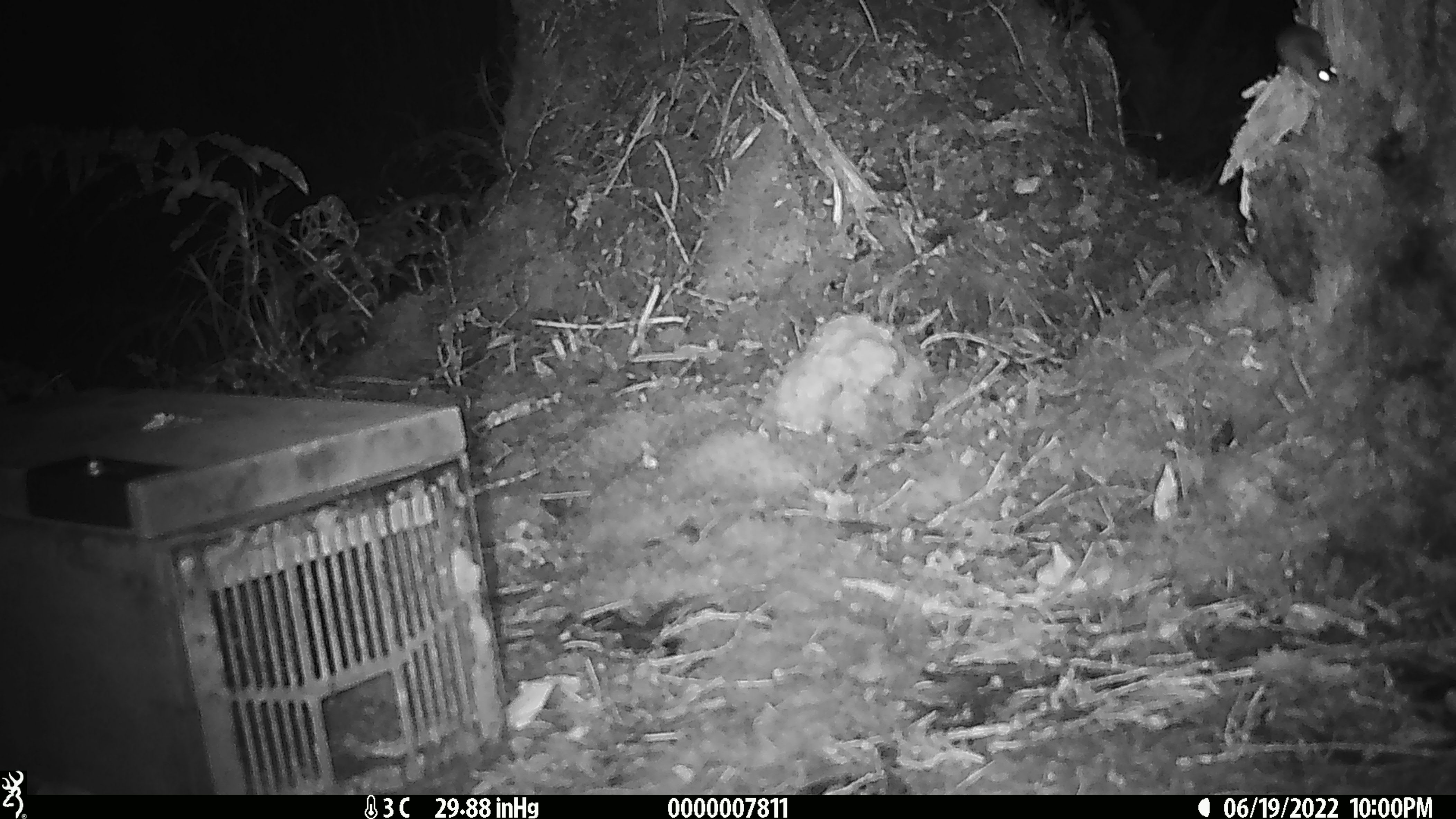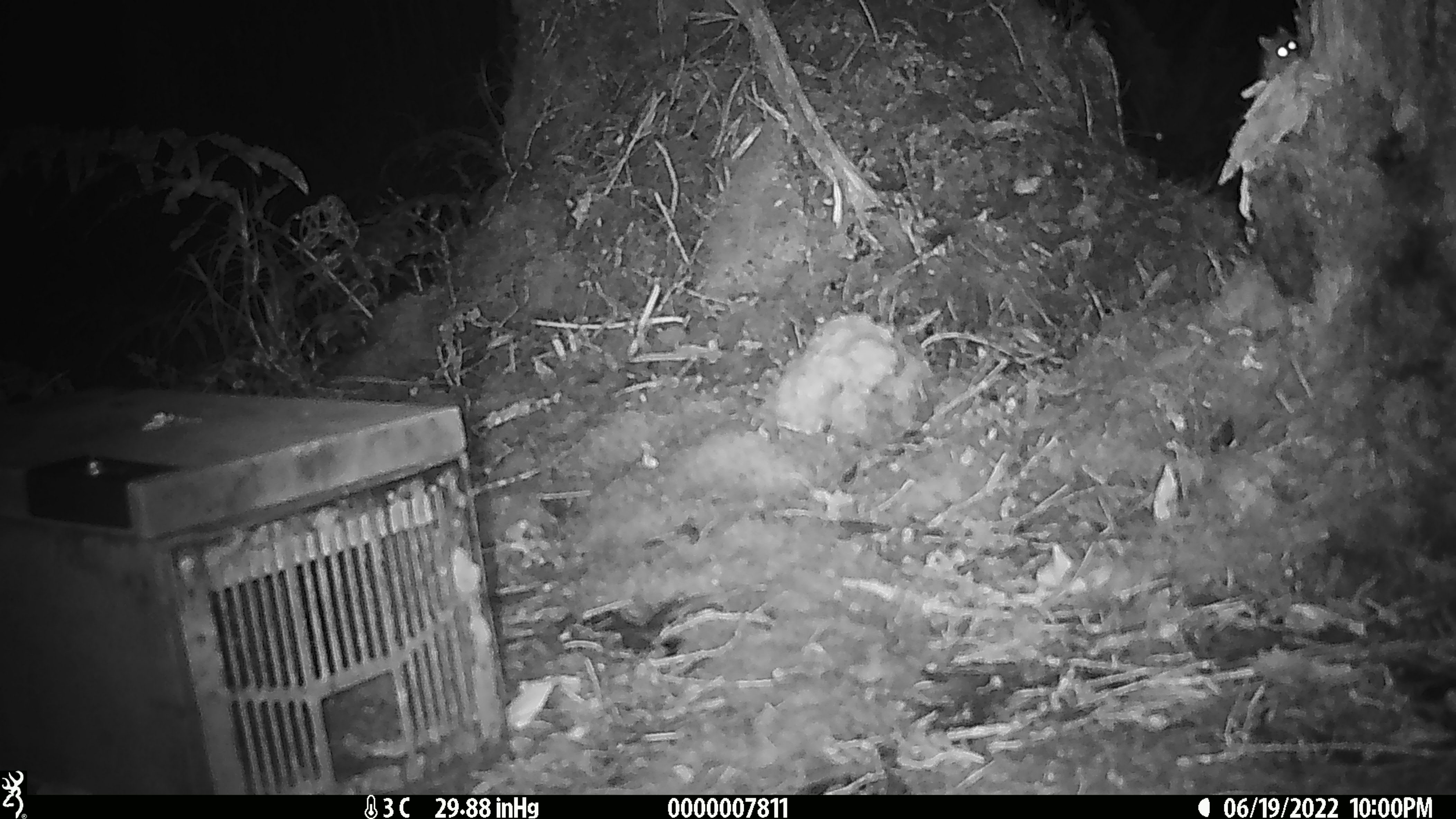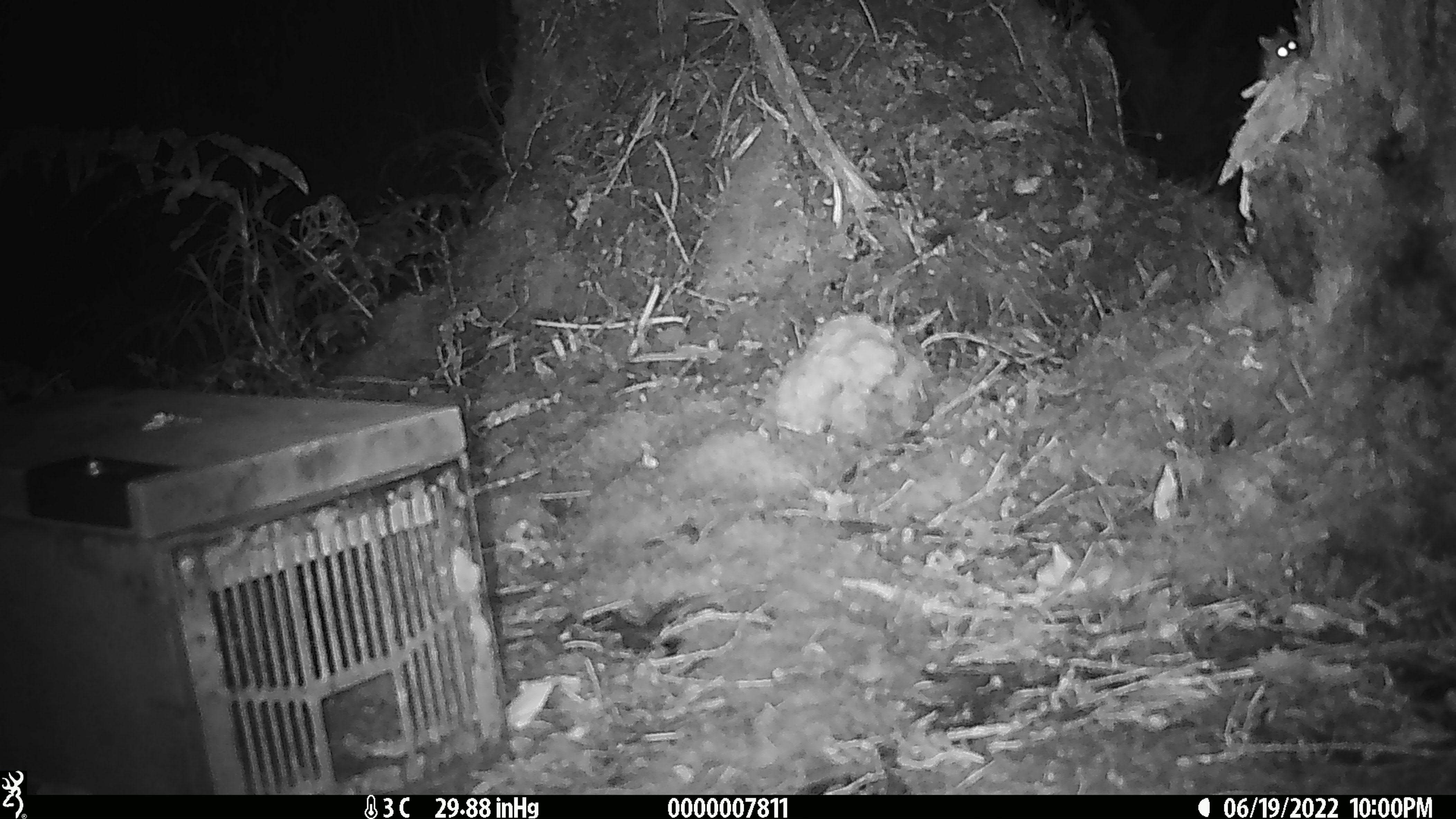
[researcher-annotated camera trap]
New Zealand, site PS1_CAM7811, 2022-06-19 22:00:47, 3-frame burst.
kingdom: Animalia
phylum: Chordata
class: Mammalia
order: Rodentia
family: Muridae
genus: Mus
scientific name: Mus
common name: mouse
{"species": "mouse (Mus)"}